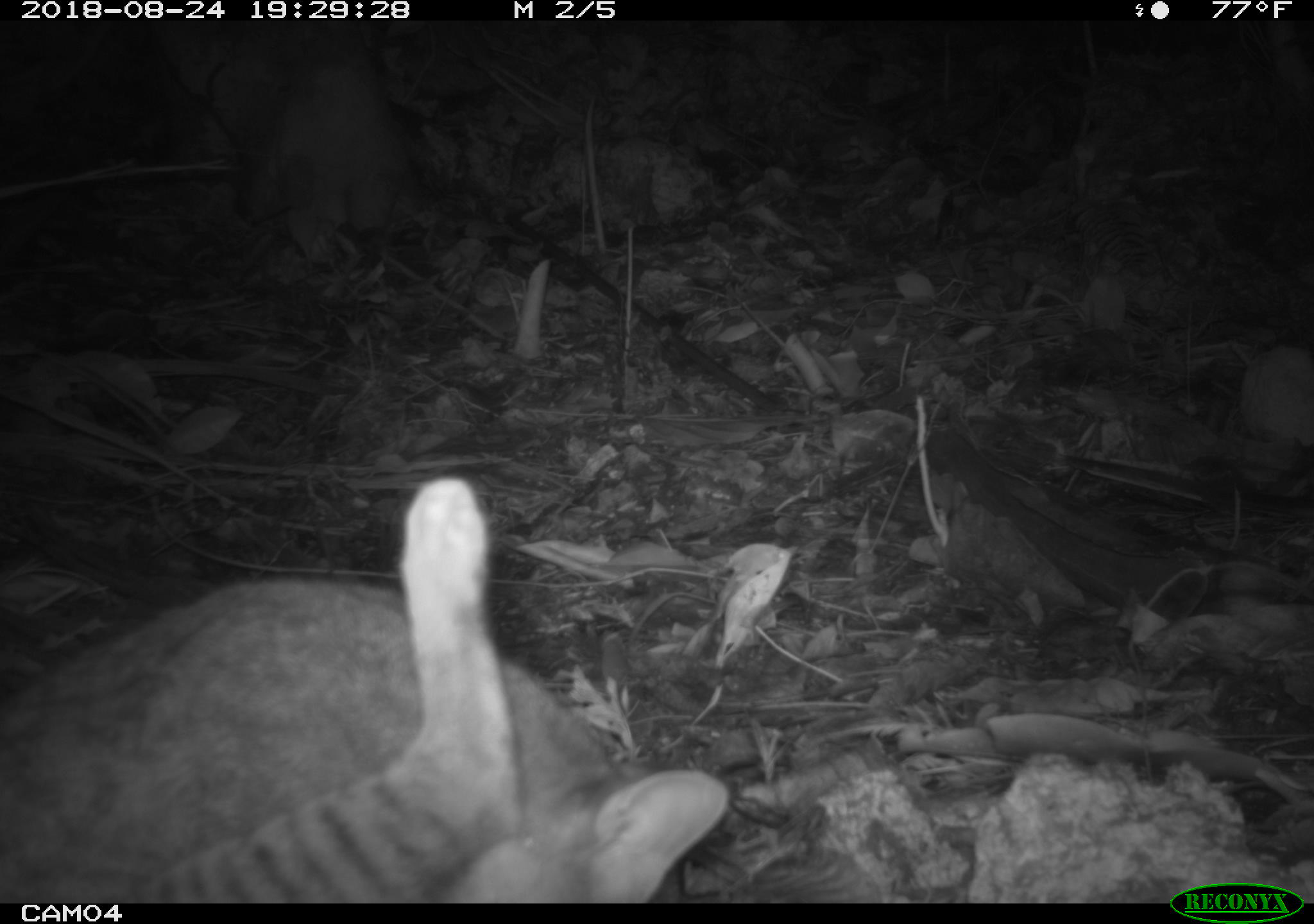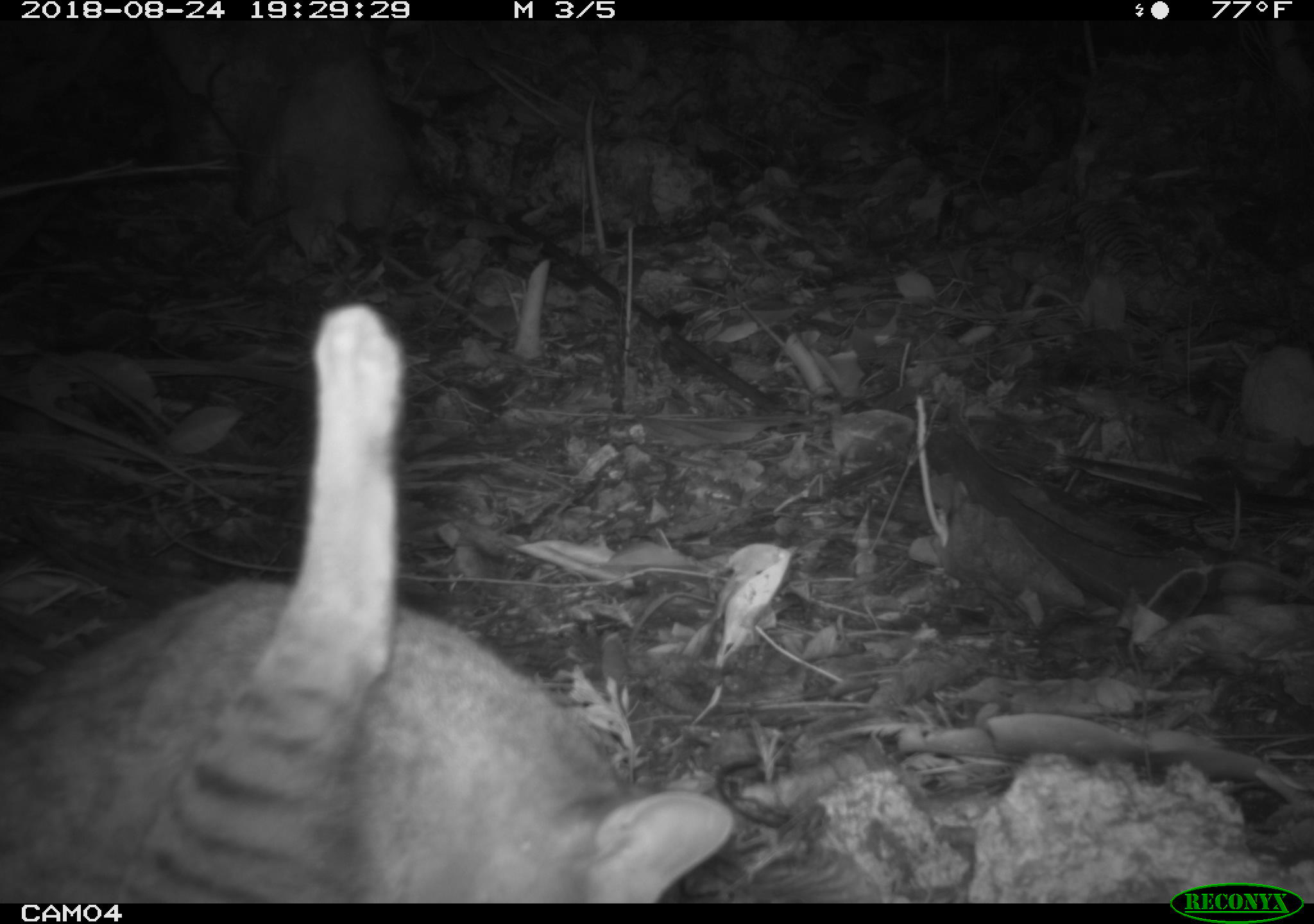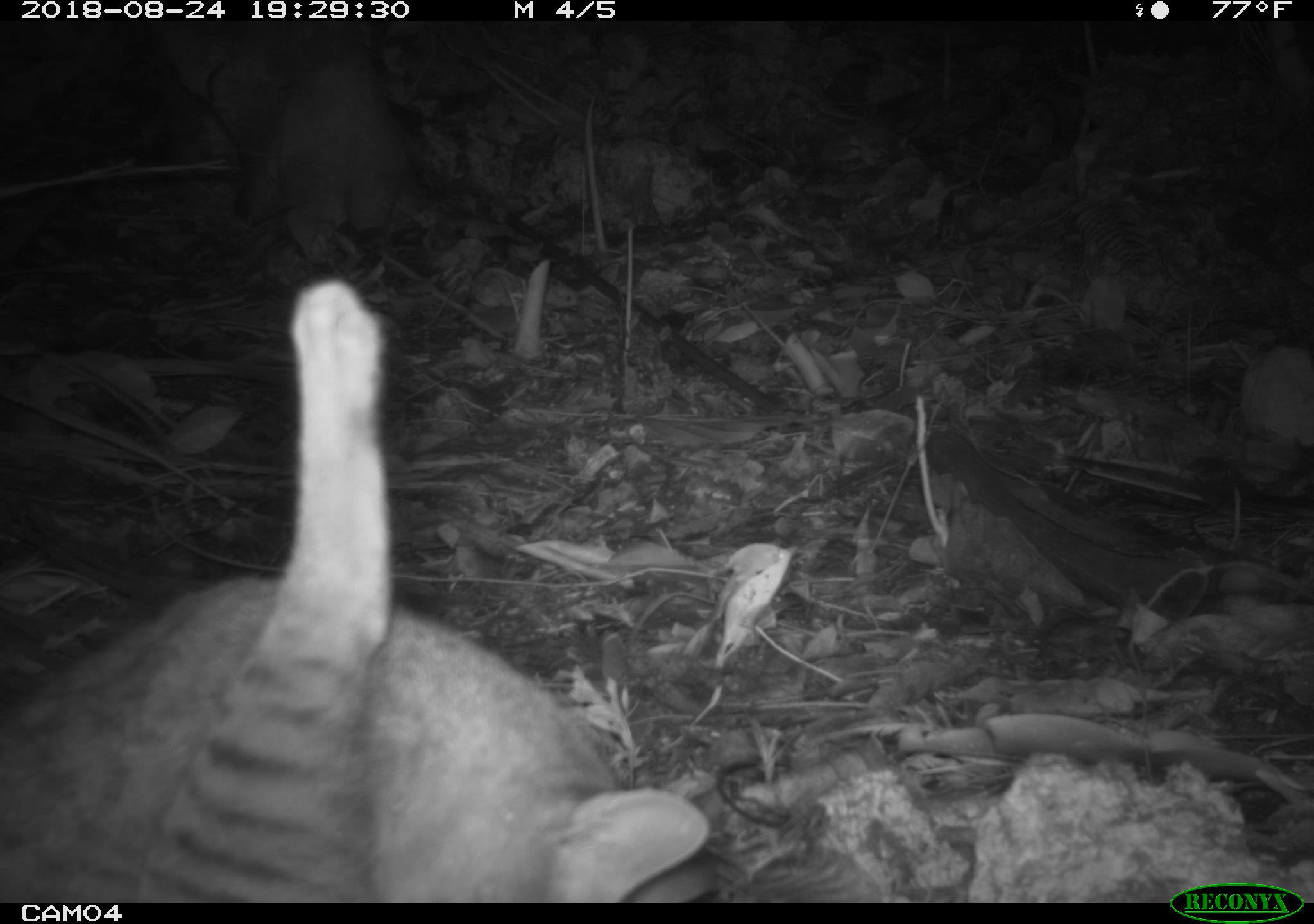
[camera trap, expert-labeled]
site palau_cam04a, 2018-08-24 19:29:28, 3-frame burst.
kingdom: Animalia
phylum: Chordata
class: Mammalia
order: Carnivora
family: Felidae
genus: Felis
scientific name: Felis catus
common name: cat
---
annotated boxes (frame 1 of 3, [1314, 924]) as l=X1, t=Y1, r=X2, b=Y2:
cat: l=2, t=479, r=716, b=904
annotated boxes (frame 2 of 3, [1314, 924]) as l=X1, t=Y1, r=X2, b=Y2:
cat: l=0, t=302, r=756, b=885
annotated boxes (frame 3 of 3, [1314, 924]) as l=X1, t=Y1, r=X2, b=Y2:
cat: l=6, t=275, r=748, b=894